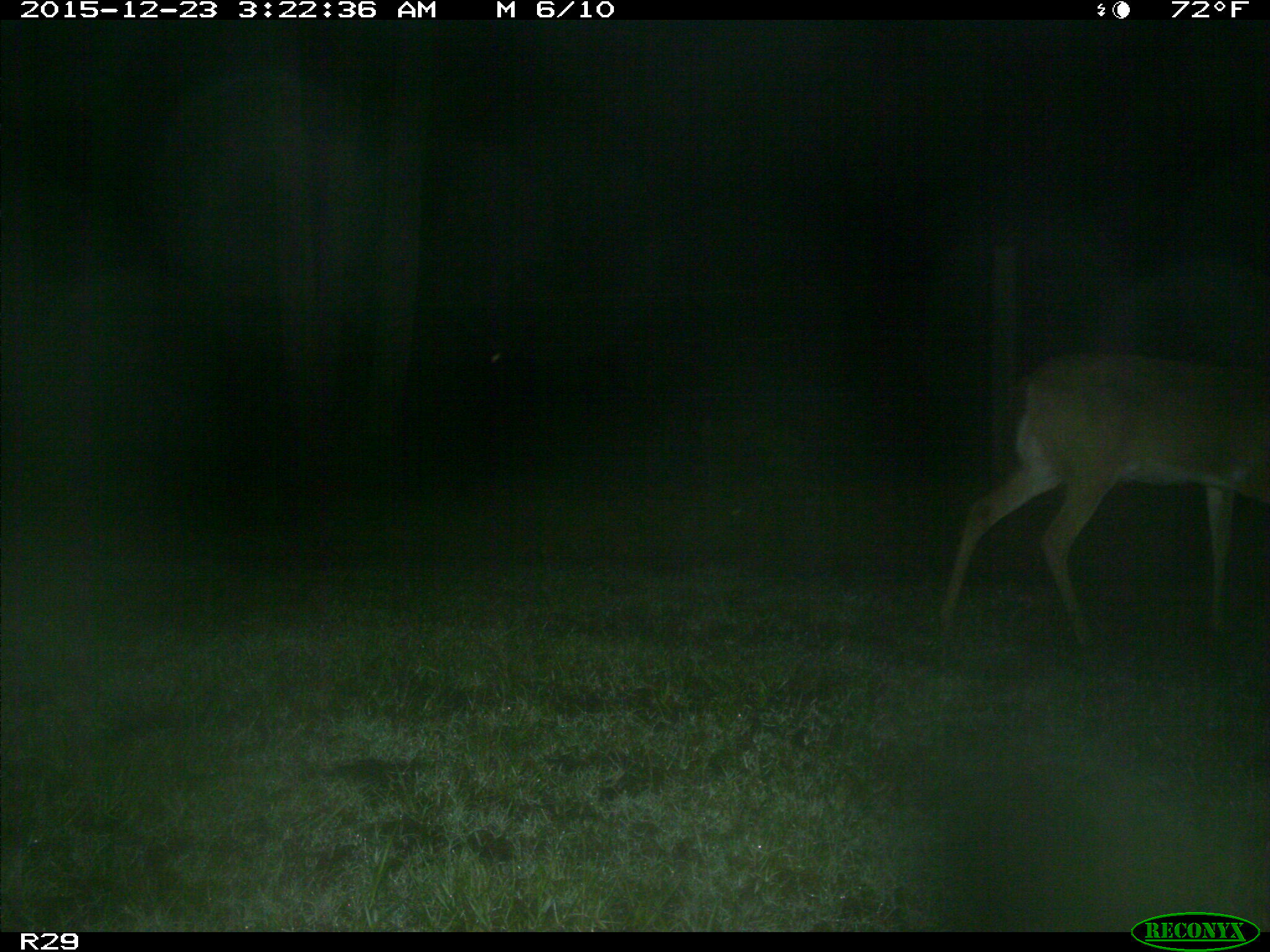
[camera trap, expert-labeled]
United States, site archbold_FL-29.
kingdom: Animalia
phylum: Chordata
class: Mammalia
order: Artiodactyla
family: Cervidae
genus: Odocoileus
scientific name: Odocoileus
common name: deer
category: unidentified deer